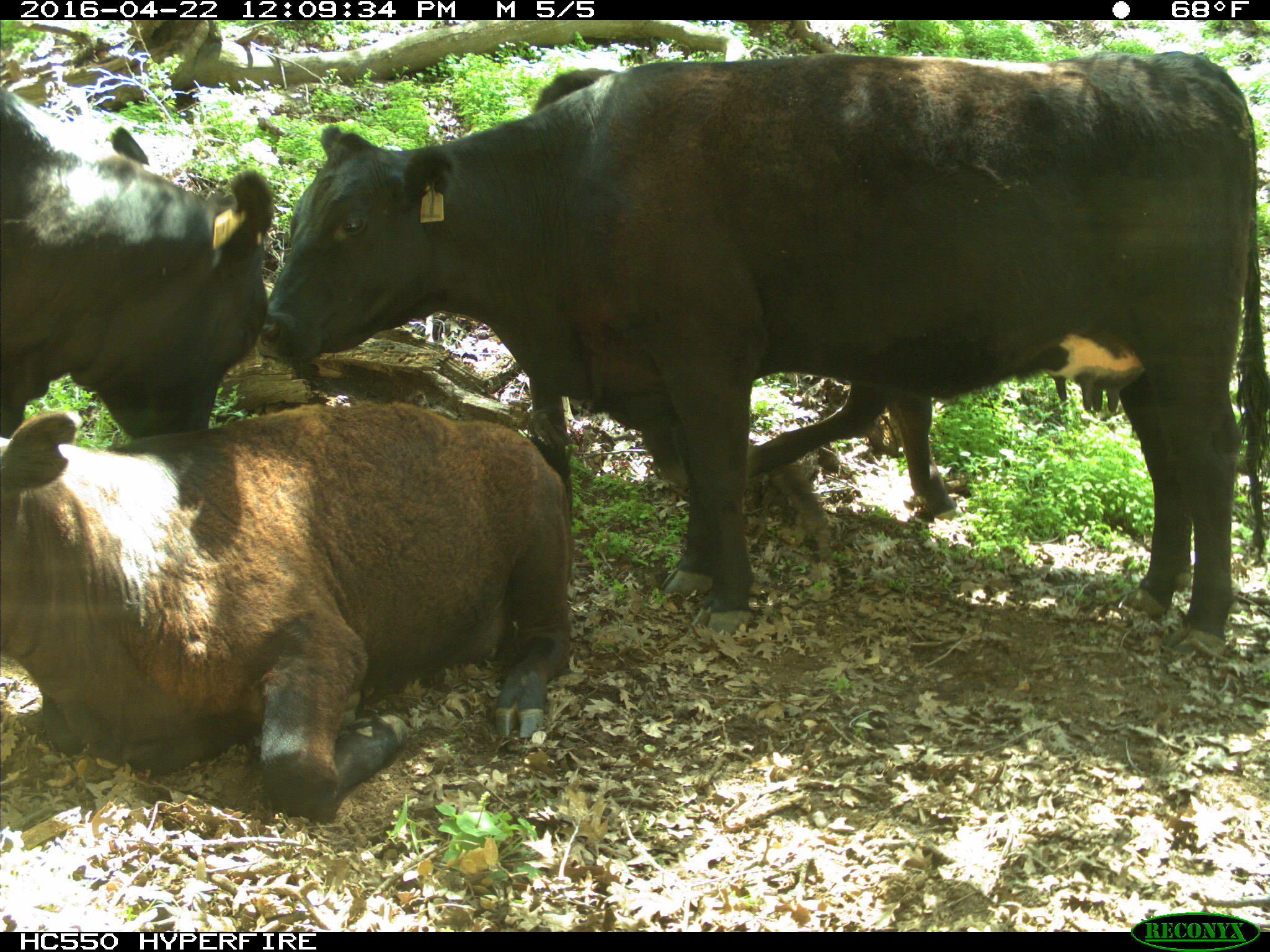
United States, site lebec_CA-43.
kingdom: Animalia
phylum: Chordata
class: Mammalia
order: Artiodactyla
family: Bovidae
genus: Bos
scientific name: Bos taurus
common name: domestic cow